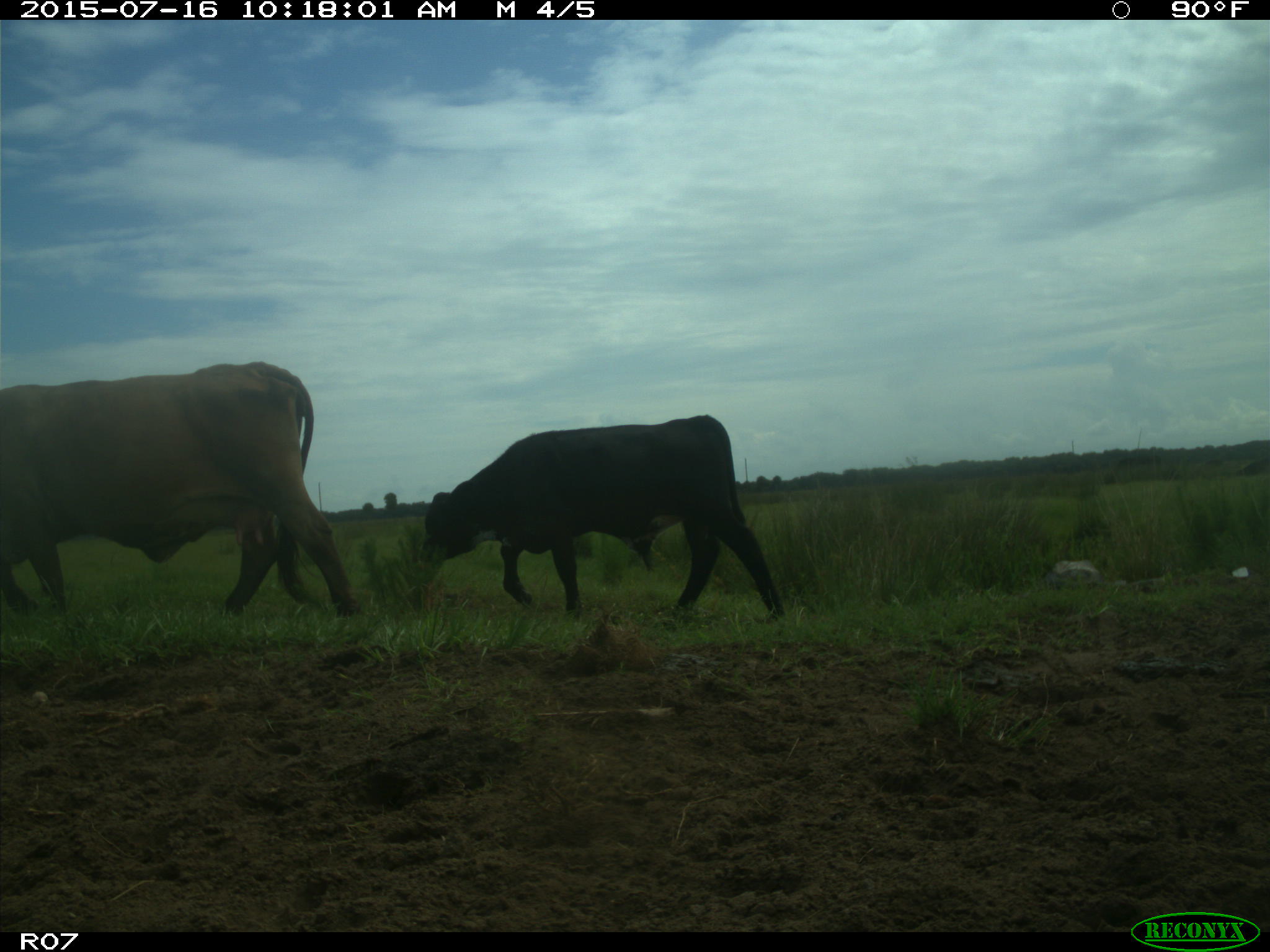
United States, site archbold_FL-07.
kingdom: Animalia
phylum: Chordata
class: Mammalia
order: Artiodactyla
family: Bovidae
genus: Bos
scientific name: Bos taurus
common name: domestic cow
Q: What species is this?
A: Bos taurus (domestic cow).